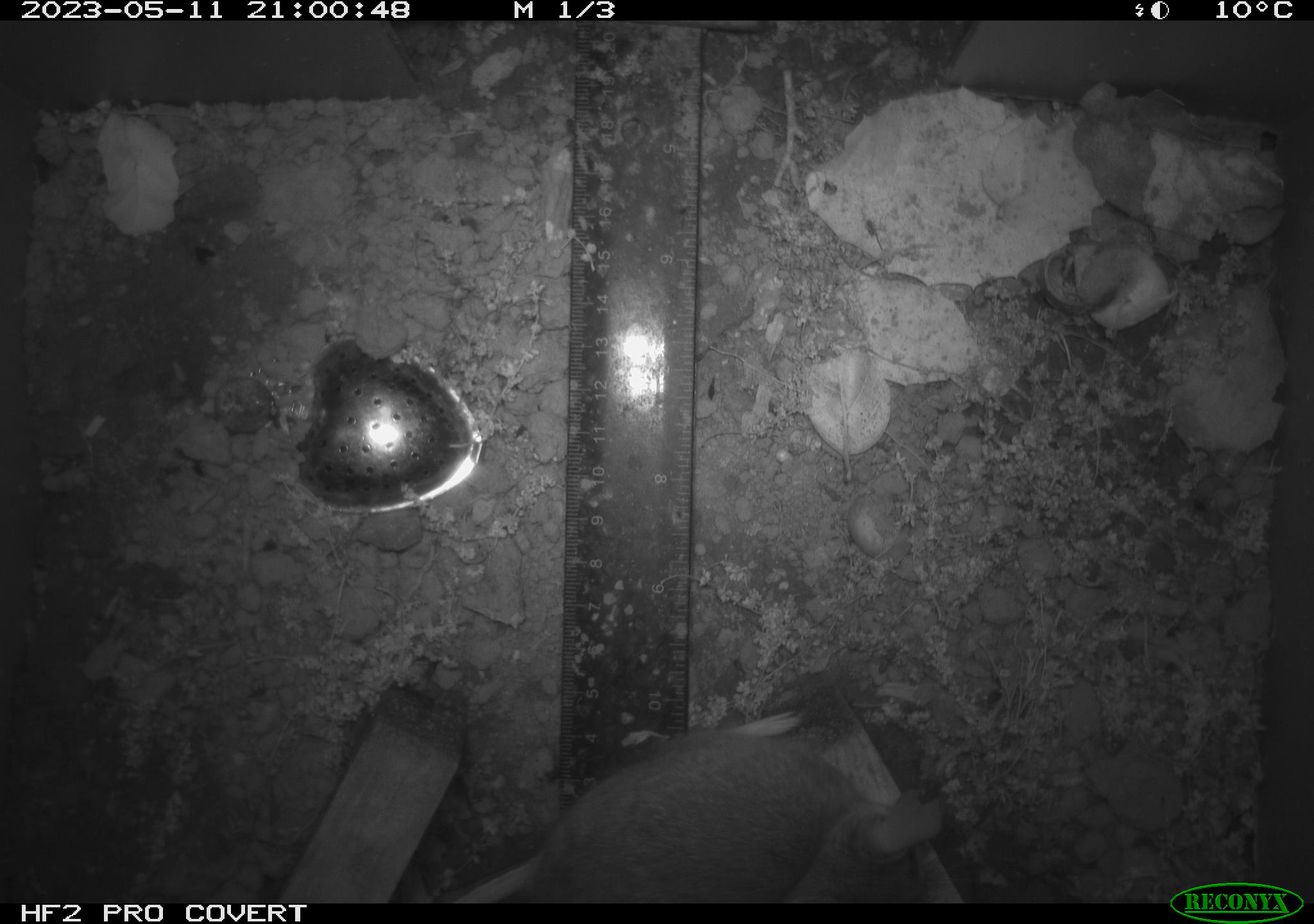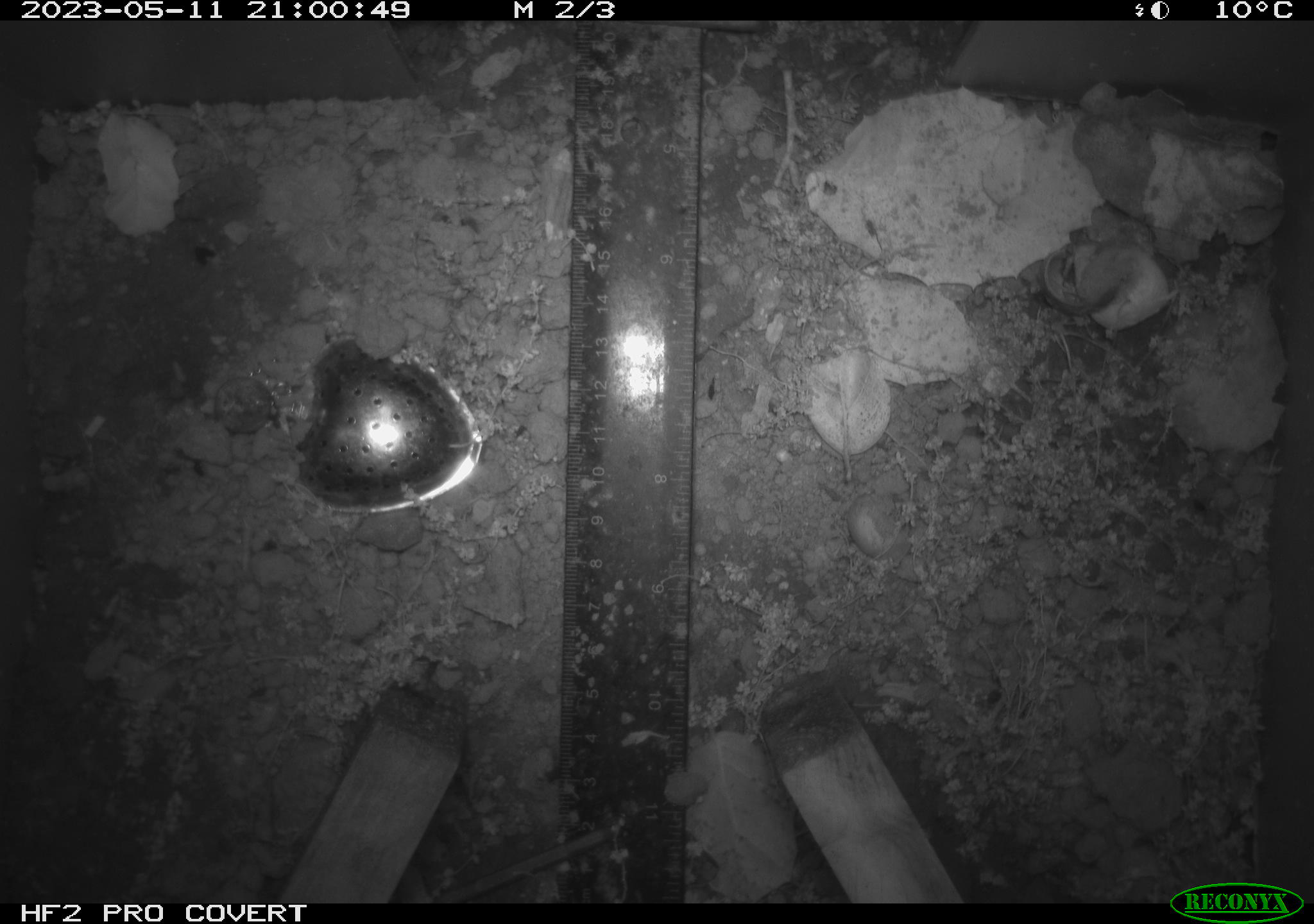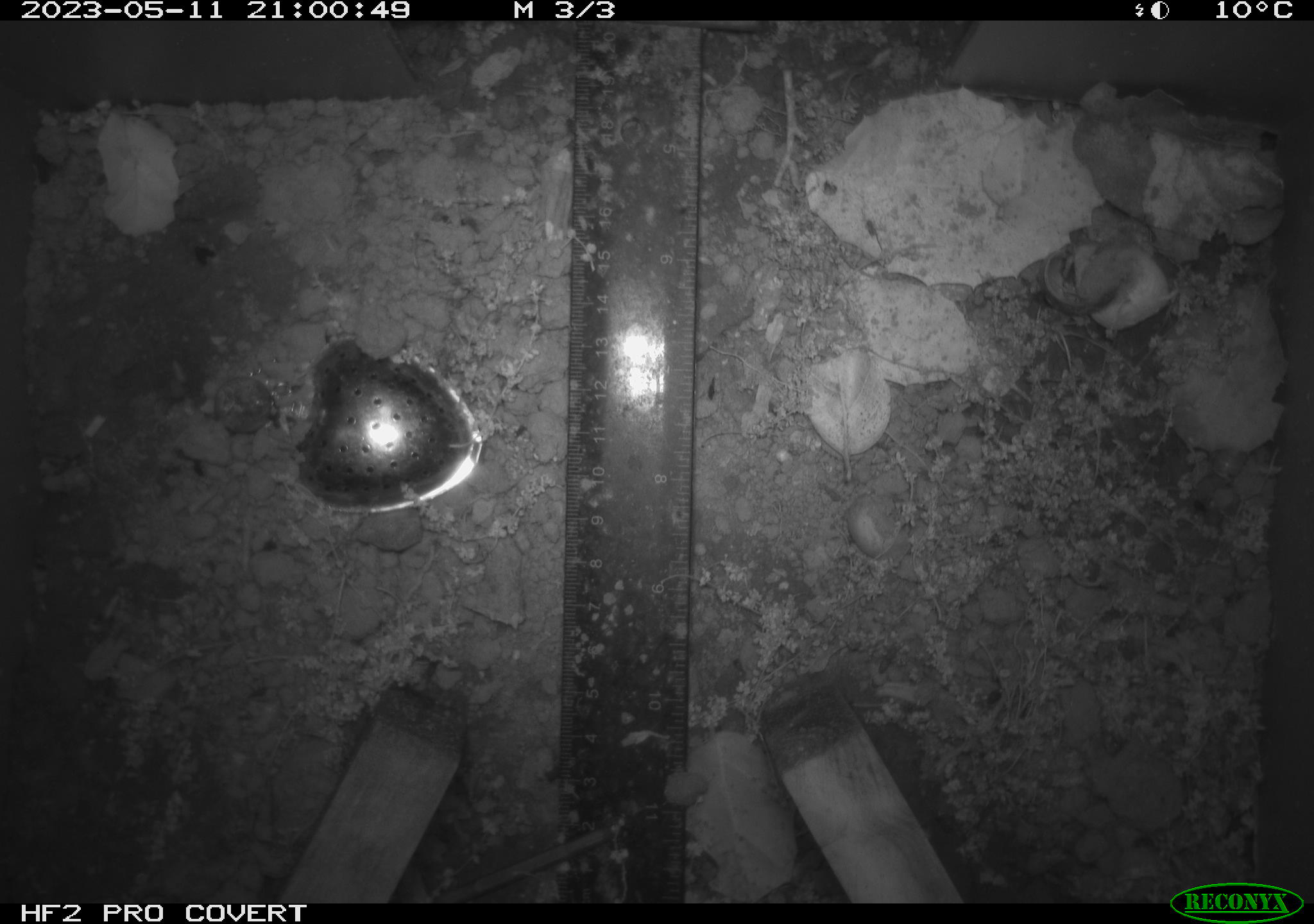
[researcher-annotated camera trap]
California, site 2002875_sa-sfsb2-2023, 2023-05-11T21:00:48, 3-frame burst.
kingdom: Animalia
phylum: Chordata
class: Mammalia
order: Rodentia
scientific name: Rodentia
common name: mouse species